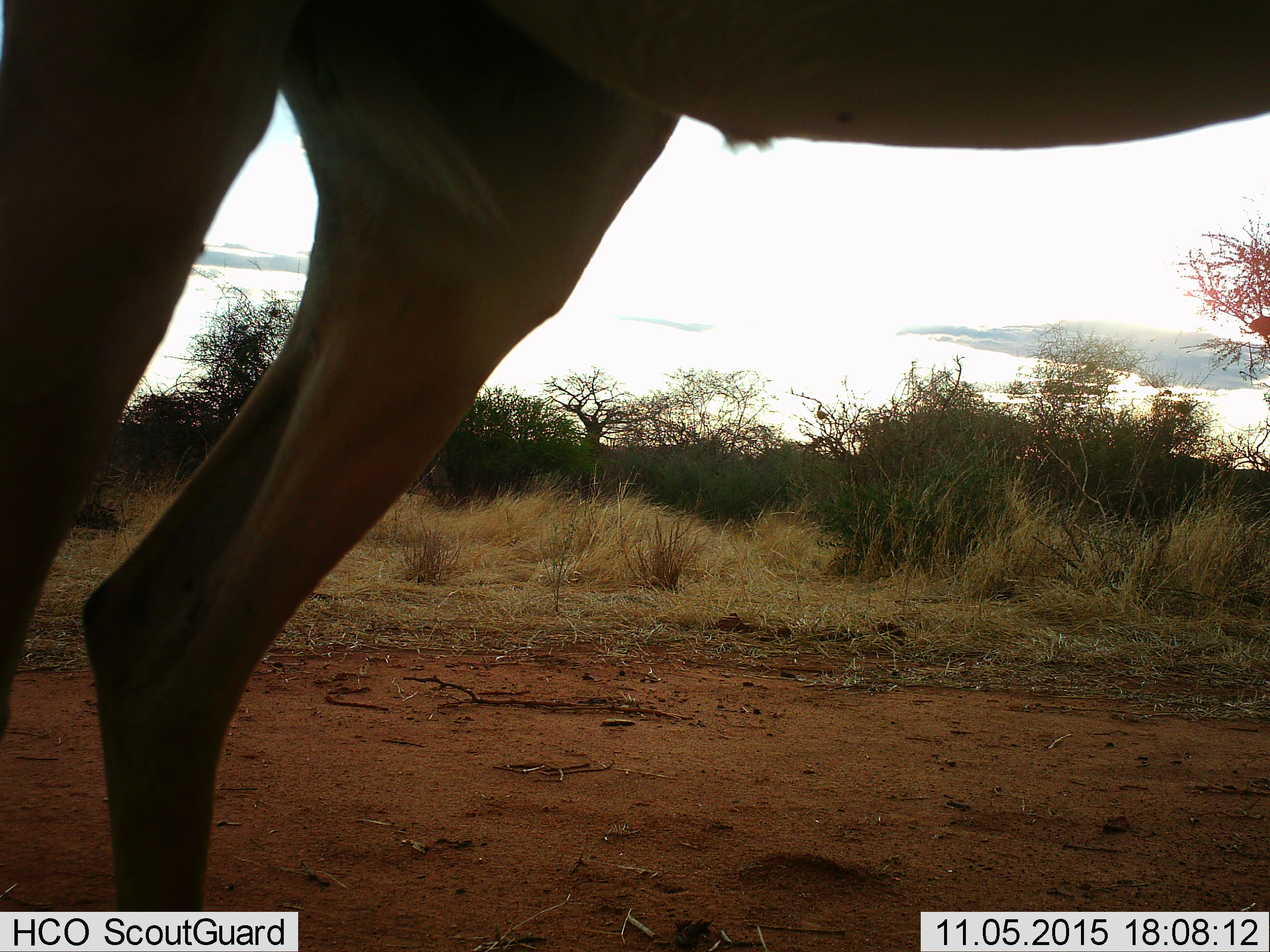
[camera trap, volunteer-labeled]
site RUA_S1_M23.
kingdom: Animalia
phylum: Chordata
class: Mammalia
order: Artiodactyla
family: Bovidae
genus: Aepyceros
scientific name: Aepyceros melampus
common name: impala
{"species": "impala (Aepyceros melampus)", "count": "1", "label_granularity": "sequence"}